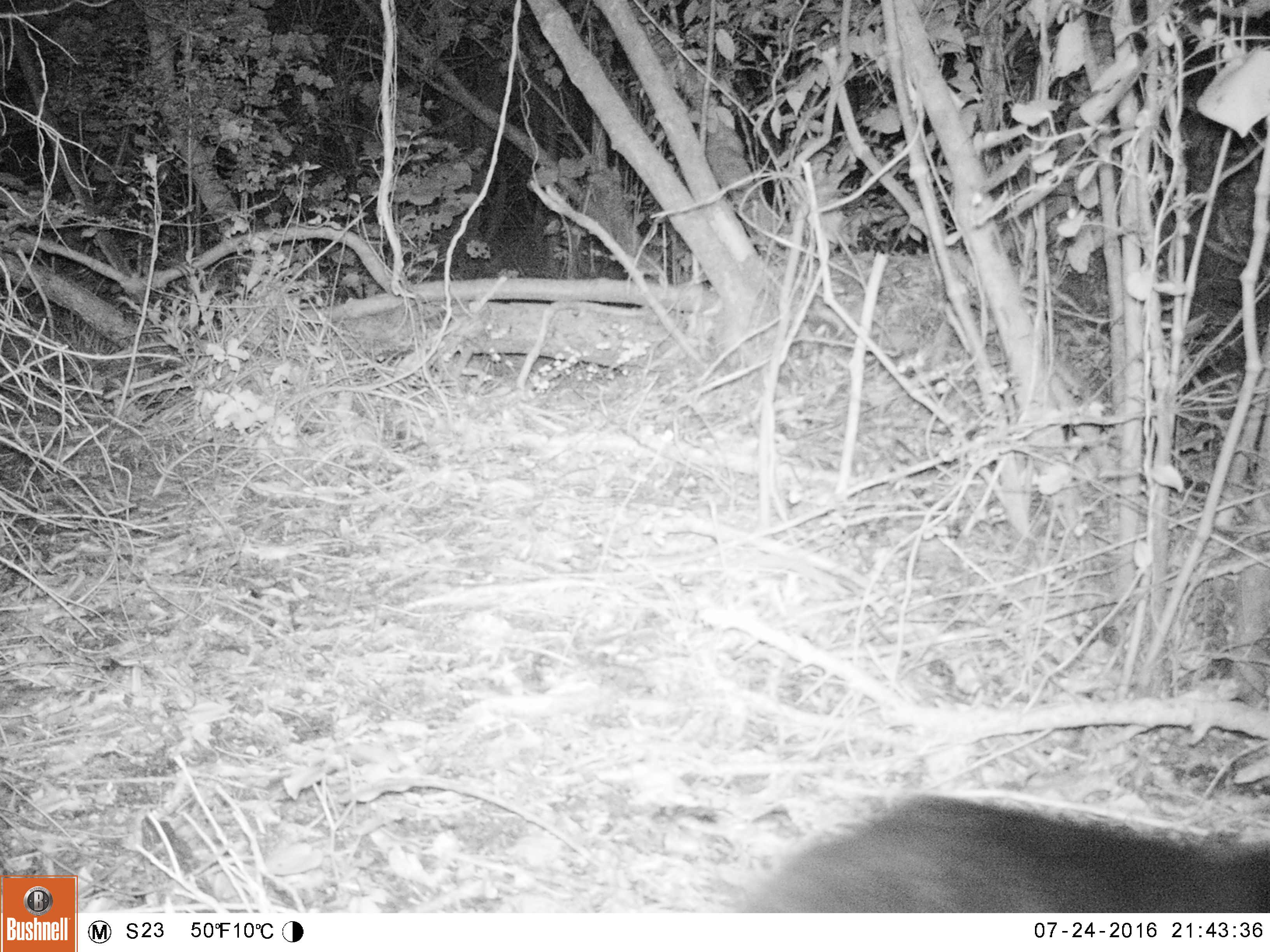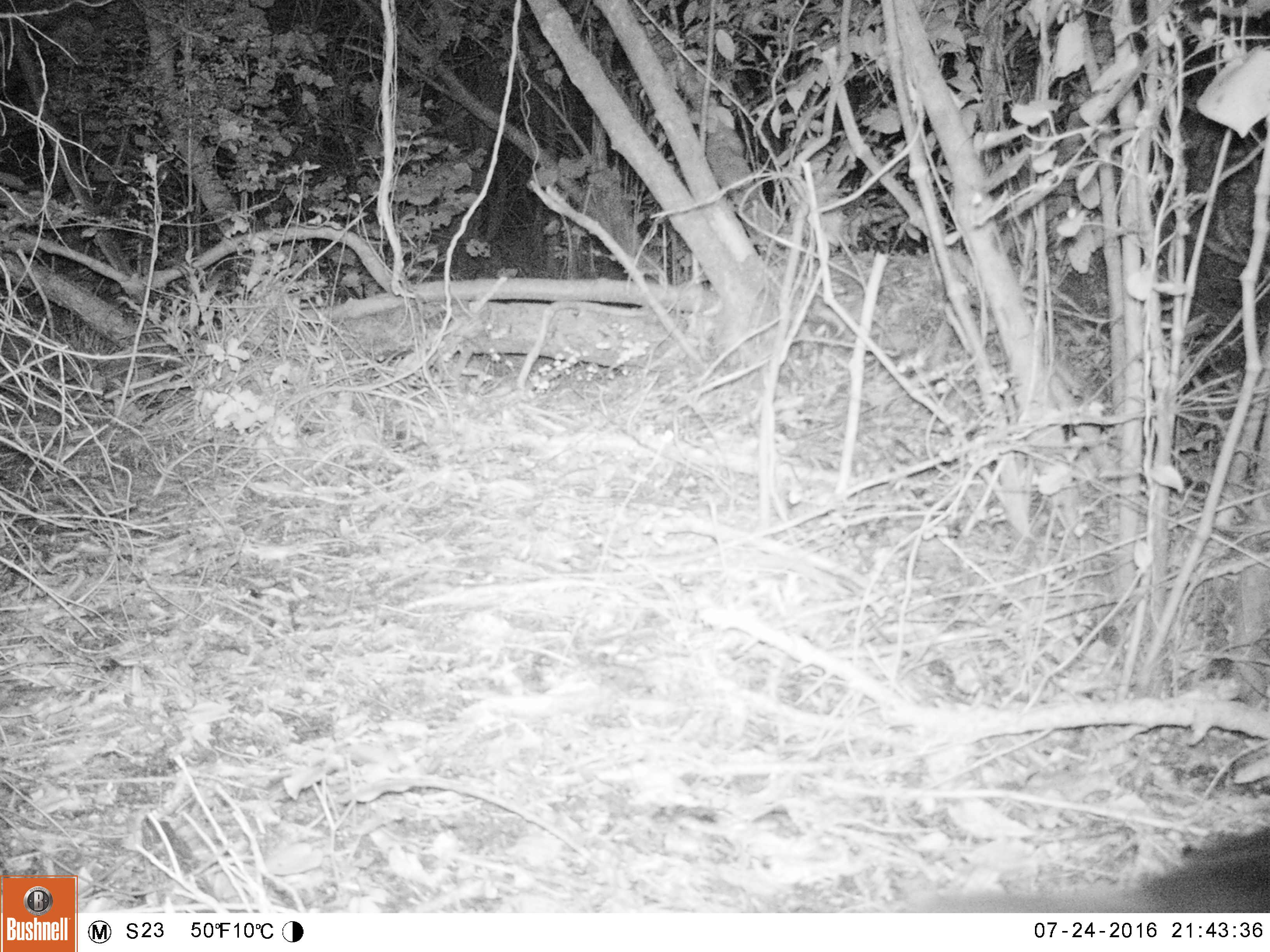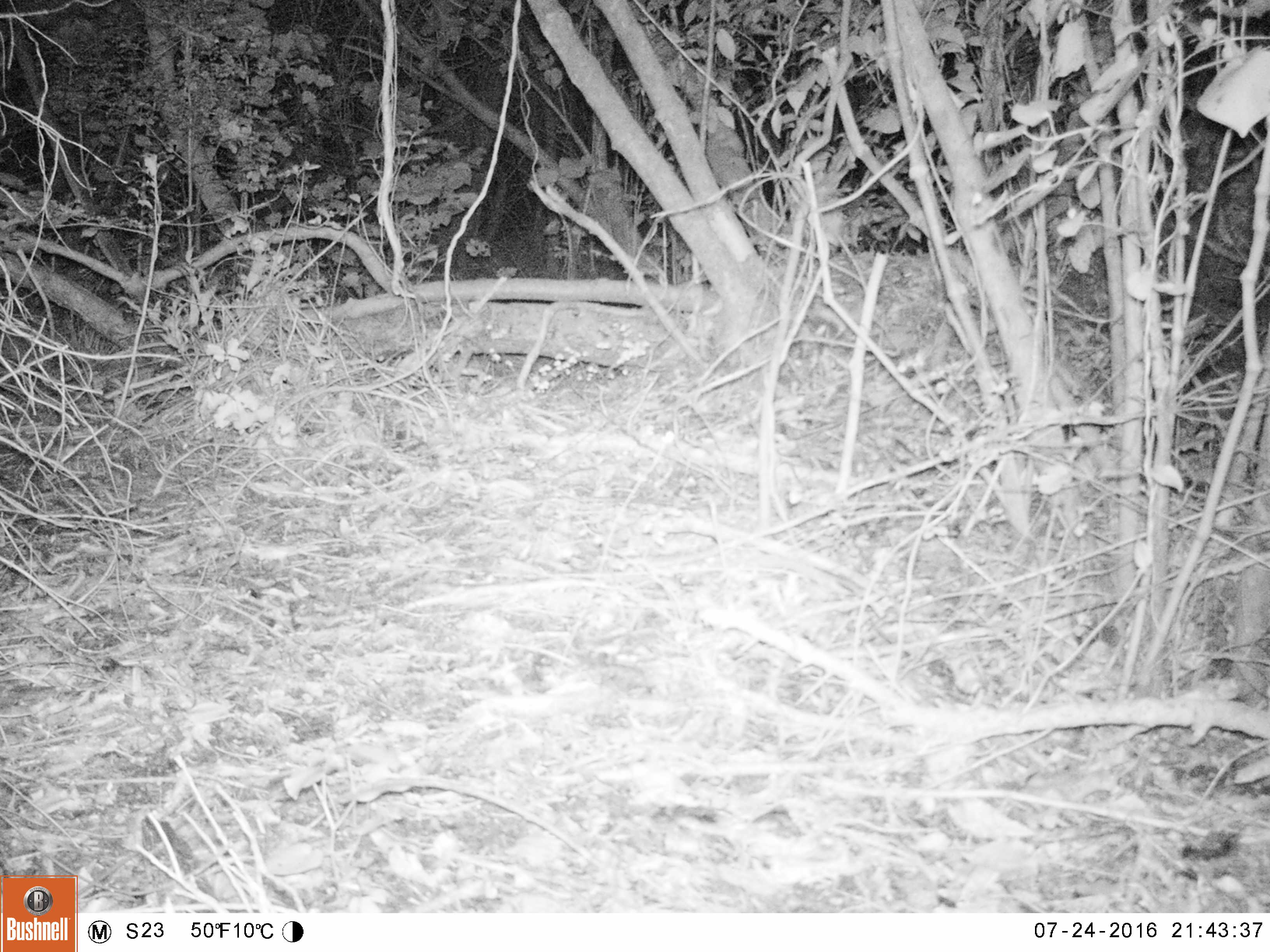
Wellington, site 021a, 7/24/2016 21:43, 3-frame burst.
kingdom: Animalia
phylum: Chordata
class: Mammalia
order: Carnivora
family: Felidae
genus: Felis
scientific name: Felis catus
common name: cat